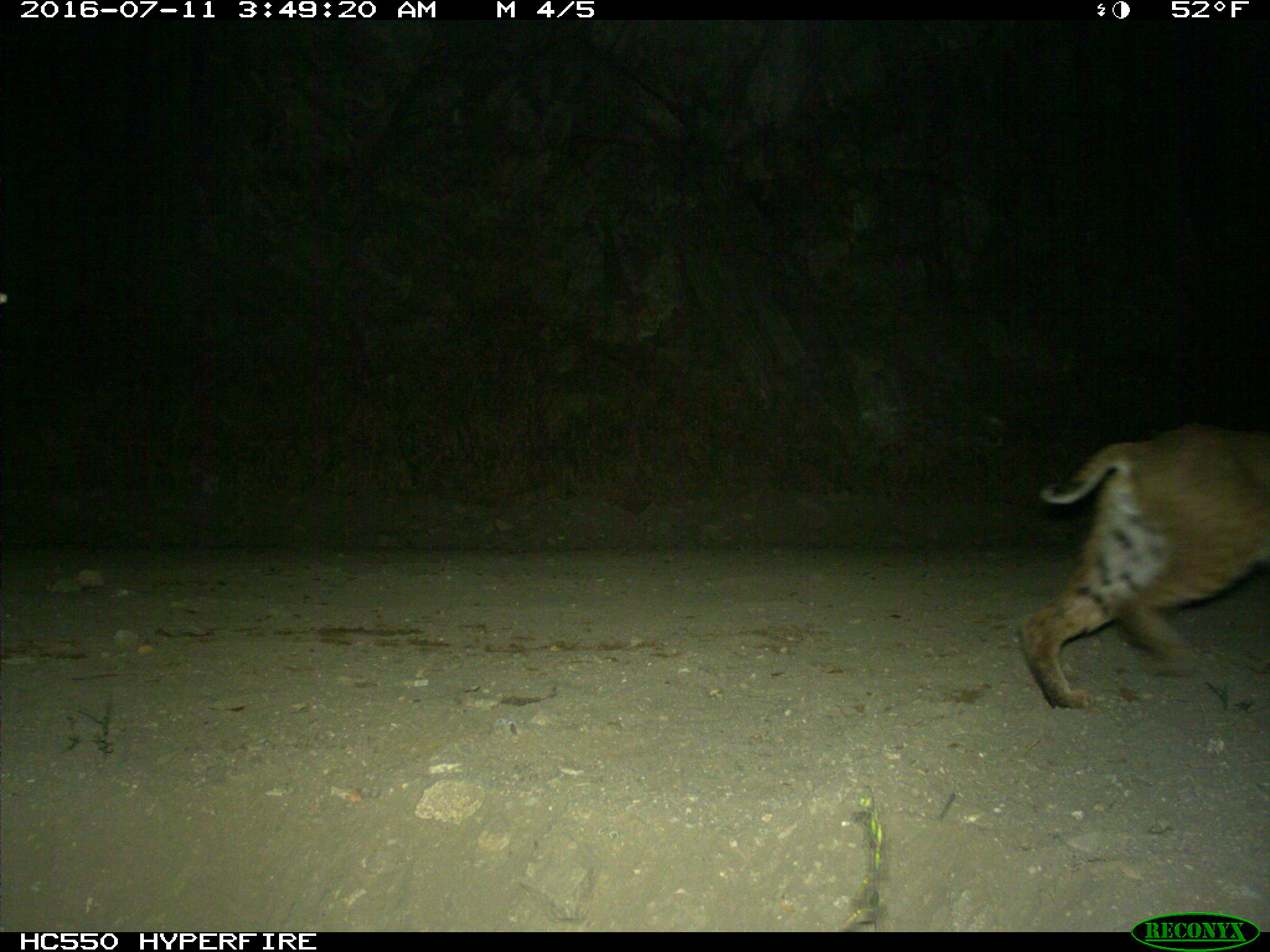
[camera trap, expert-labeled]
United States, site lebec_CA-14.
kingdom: Animalia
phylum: Chordata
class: Mammalia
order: Carnivora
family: Felidae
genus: Lynx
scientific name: Lynx rufus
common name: bobcat